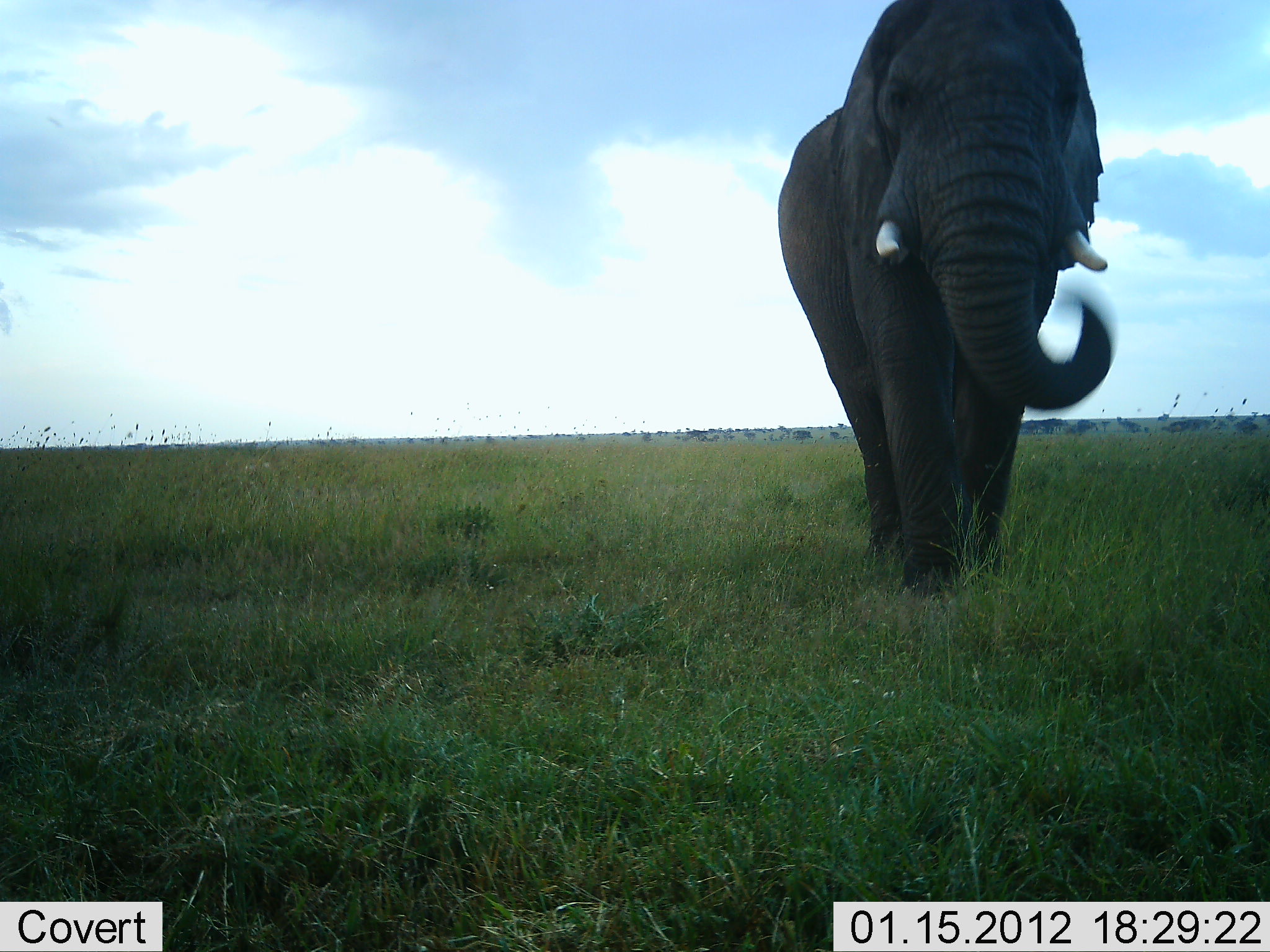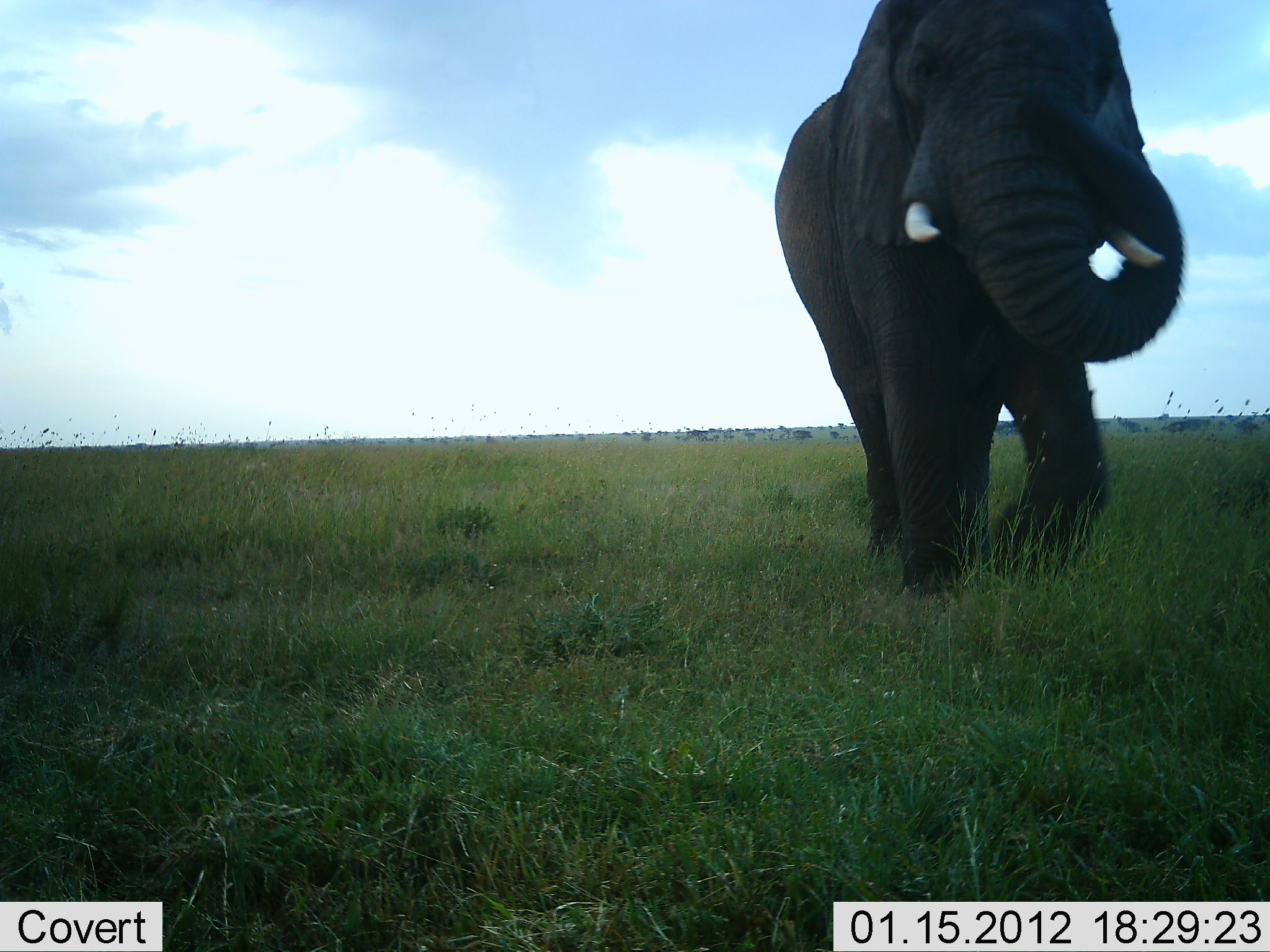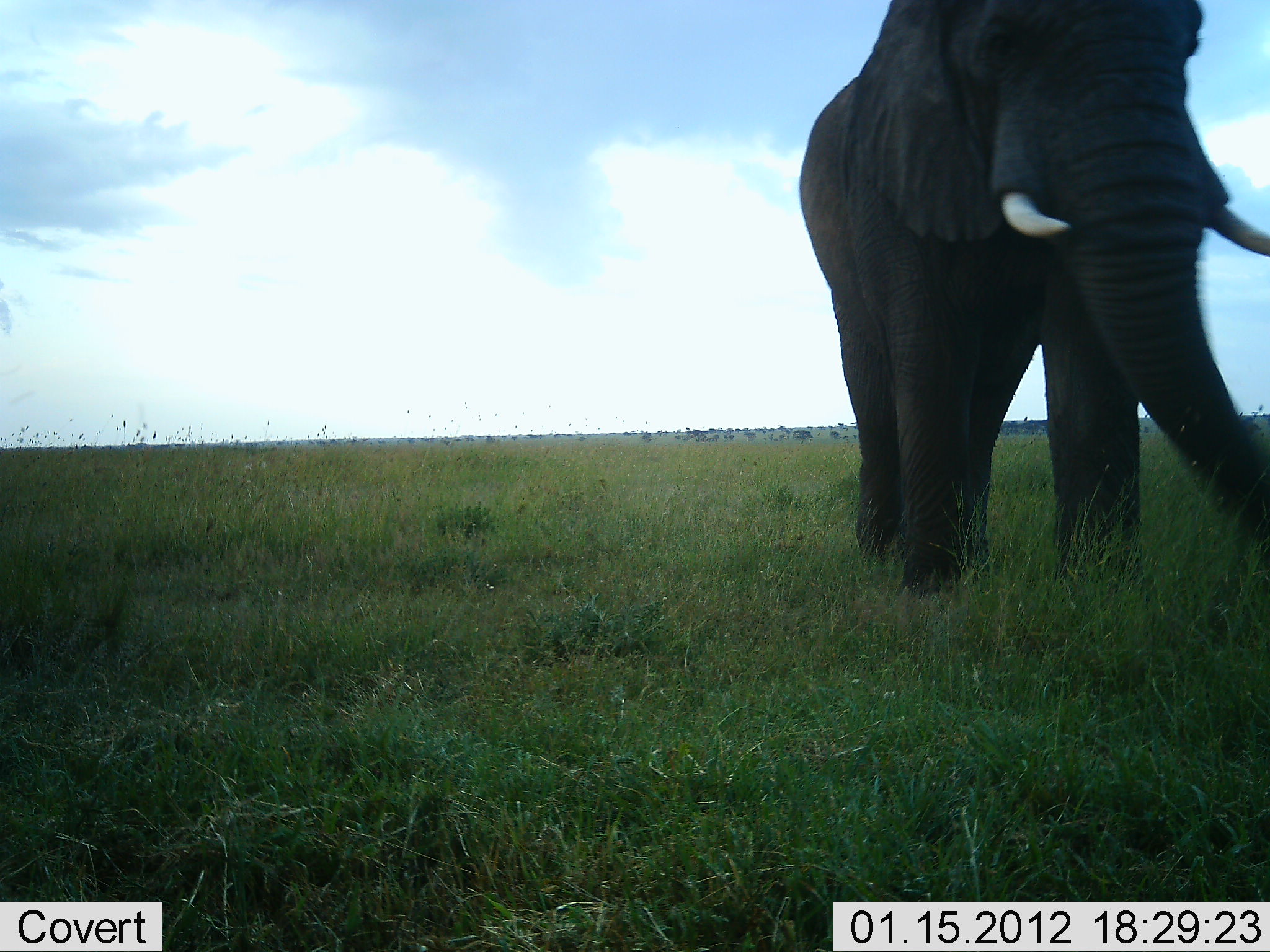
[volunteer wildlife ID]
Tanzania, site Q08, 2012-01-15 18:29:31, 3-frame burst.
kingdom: Animalia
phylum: Chordata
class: Mammalia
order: Proboscidea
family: Elephantidae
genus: Loxodonta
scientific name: Loxodonta africana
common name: african bush elephant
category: elephant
Elephant (african bush elephant) (Loxodonta africana), count 1. Behavior (volunteer vote fractions): standing 6%, resting 0%, moving 94%, interacting 6%. Young present (vote fraction): 0%. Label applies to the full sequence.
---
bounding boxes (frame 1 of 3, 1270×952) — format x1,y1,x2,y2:
animal: 772,0,1115,618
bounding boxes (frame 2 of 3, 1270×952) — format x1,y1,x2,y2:
animal: 774,2,1189,633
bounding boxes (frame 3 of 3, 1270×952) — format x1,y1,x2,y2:
animal: 798,0,1270,626